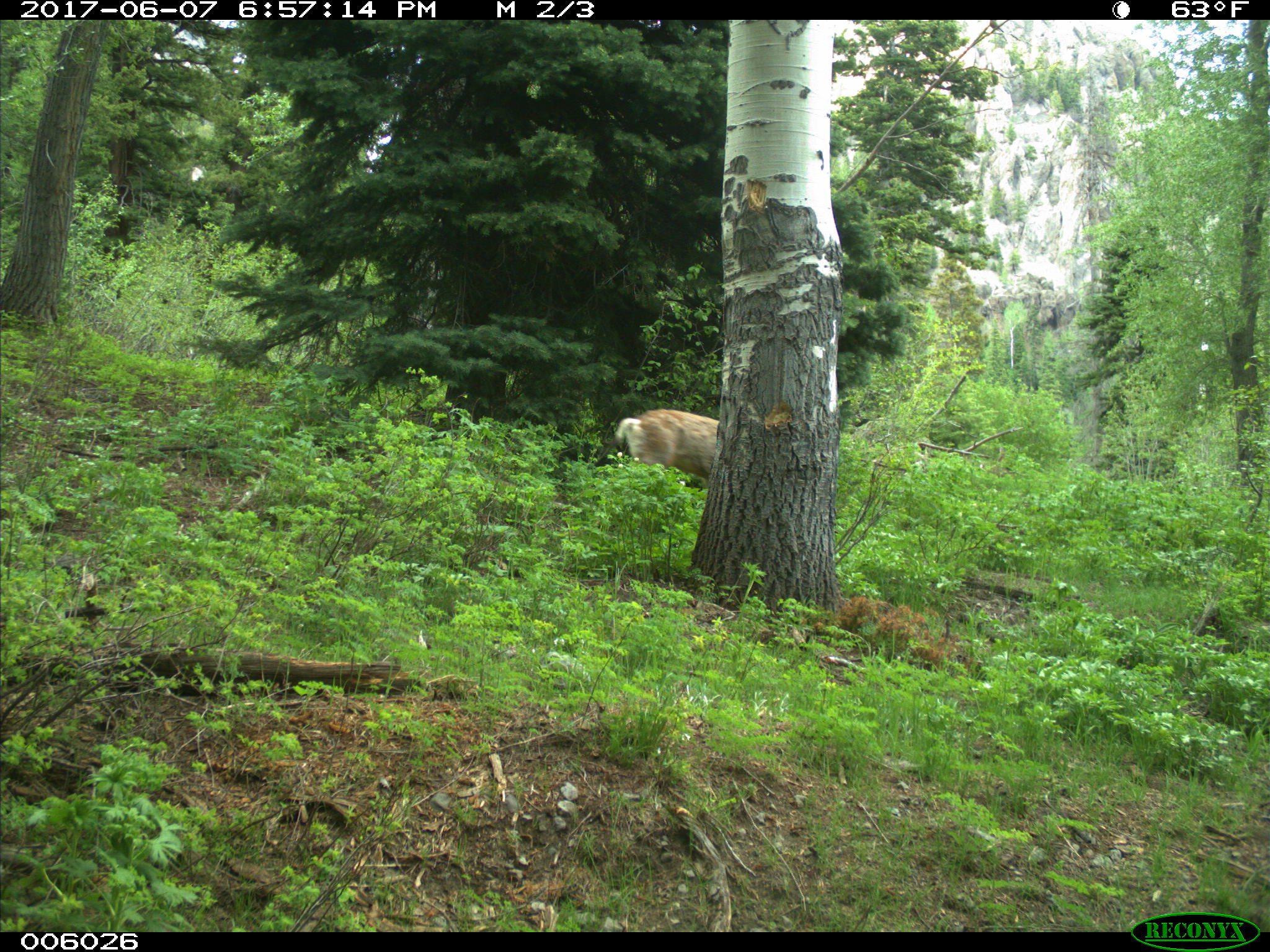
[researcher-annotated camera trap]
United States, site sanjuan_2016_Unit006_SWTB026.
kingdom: Animalia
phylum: Chordata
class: Mammalia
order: Artiodactyla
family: Cervidae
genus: Odocoileus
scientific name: Odocoileus hemionus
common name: mule deer